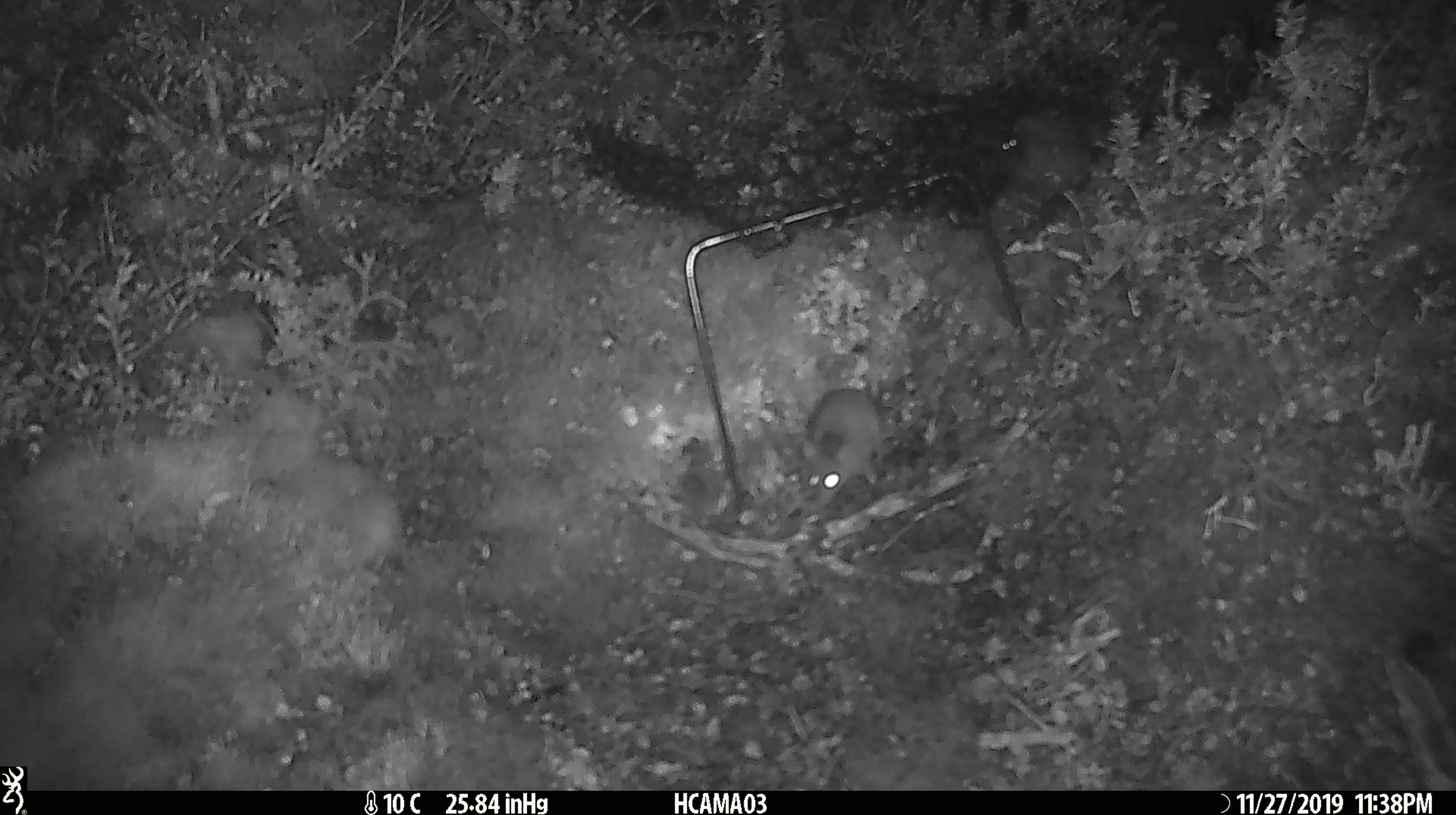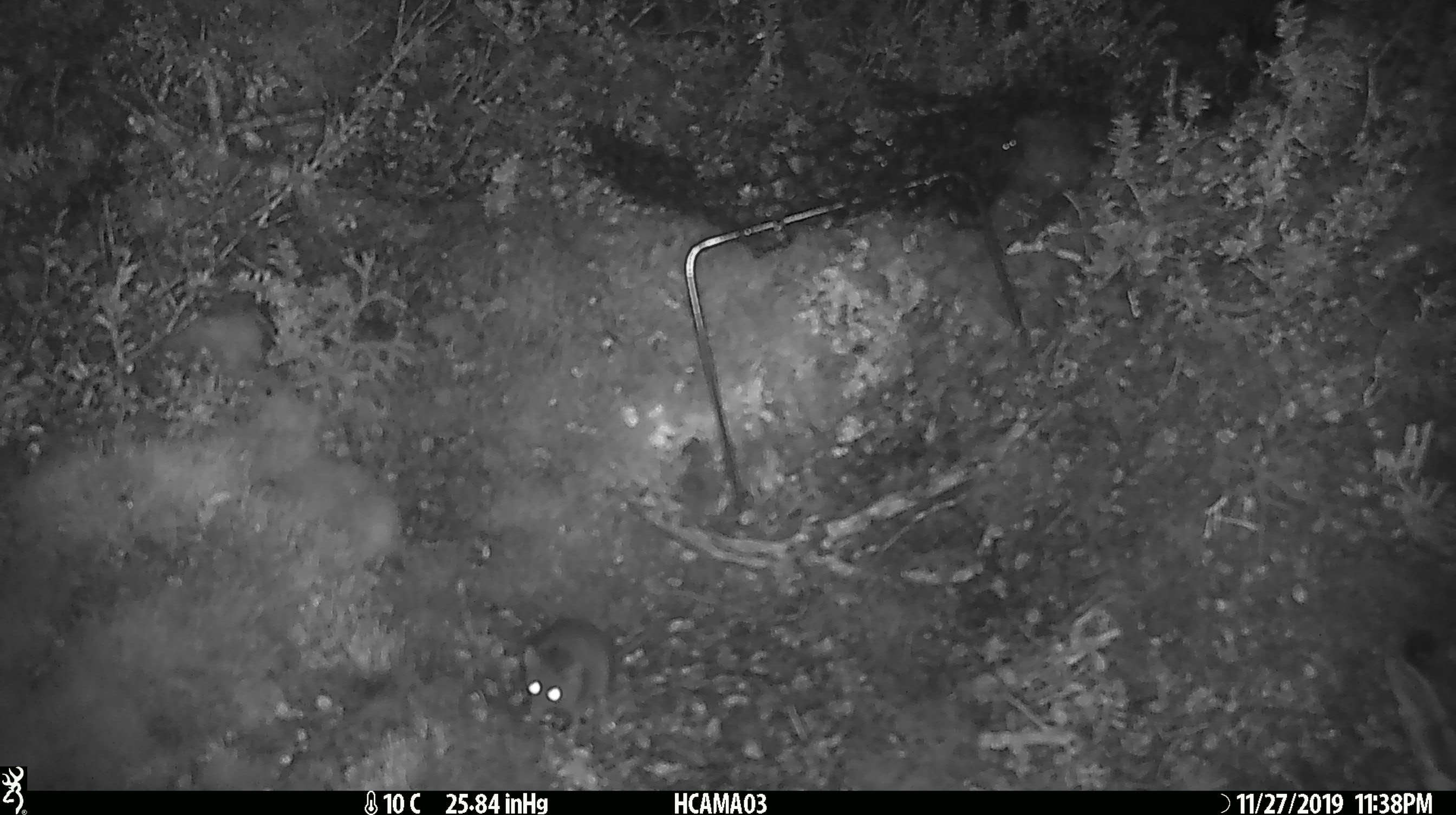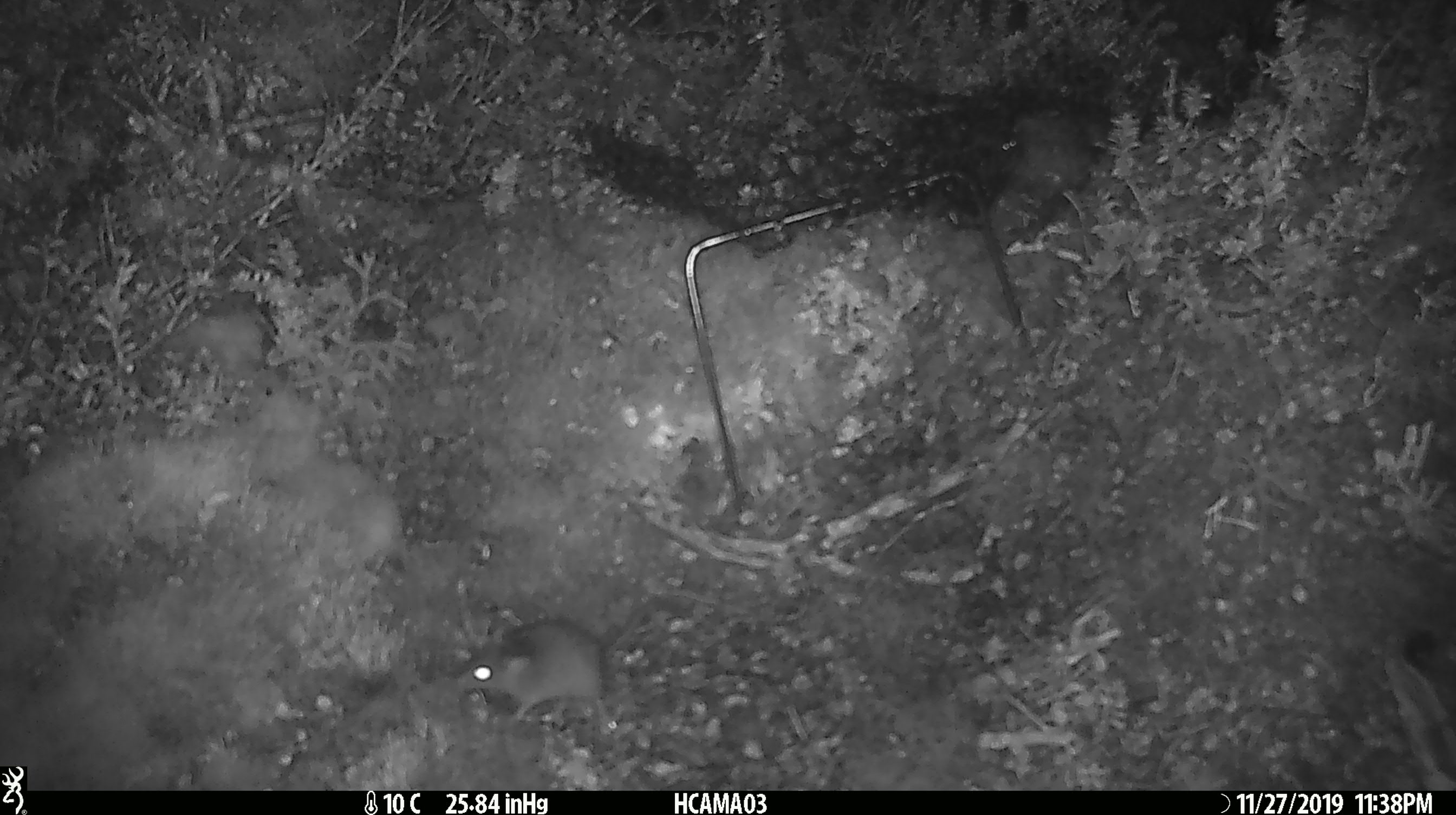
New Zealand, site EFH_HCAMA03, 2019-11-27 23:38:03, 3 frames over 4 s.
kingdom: Animalia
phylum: Chordata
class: Mammalia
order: Rodentia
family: Muridae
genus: Mus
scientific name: Mus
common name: mouse